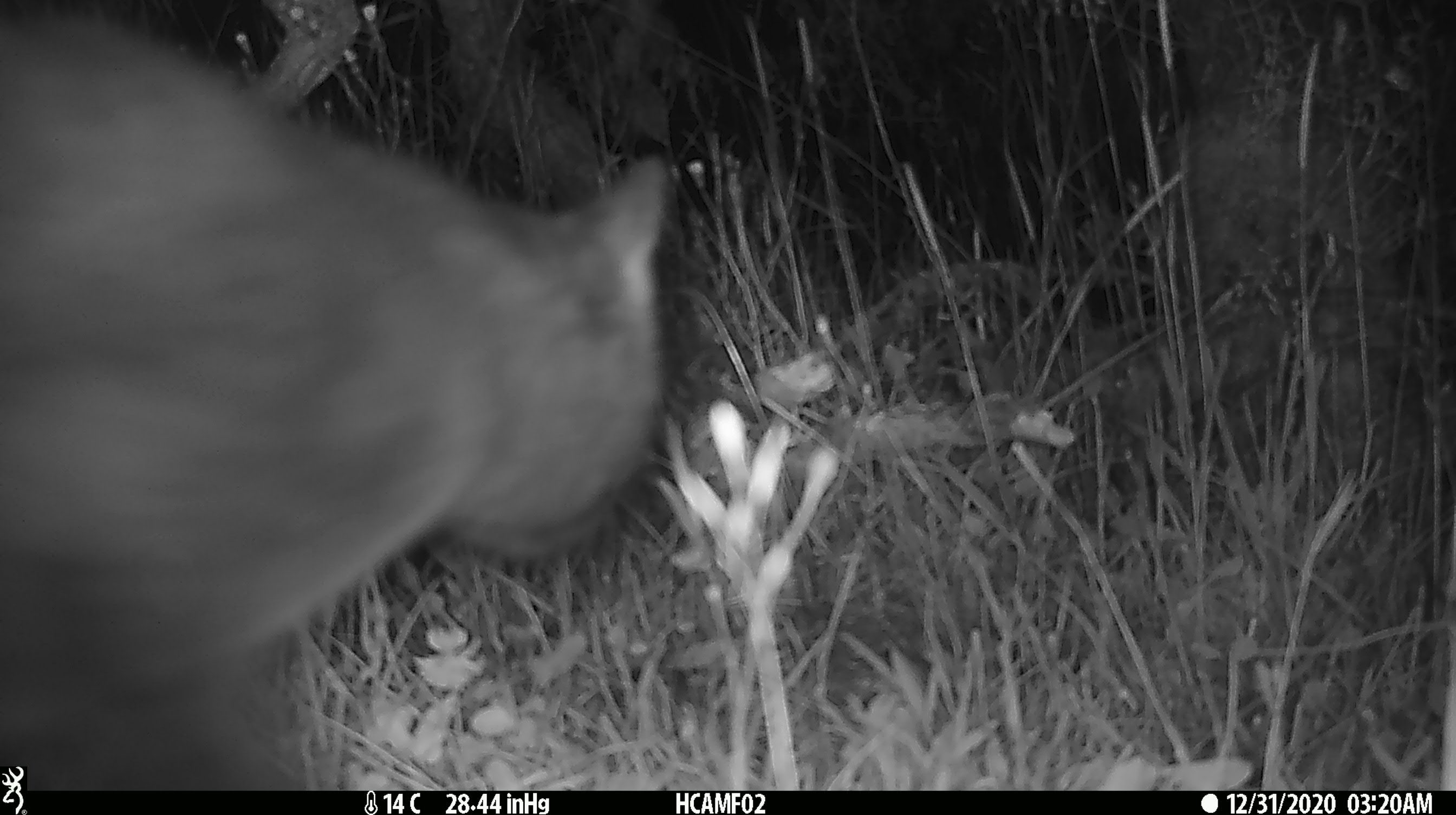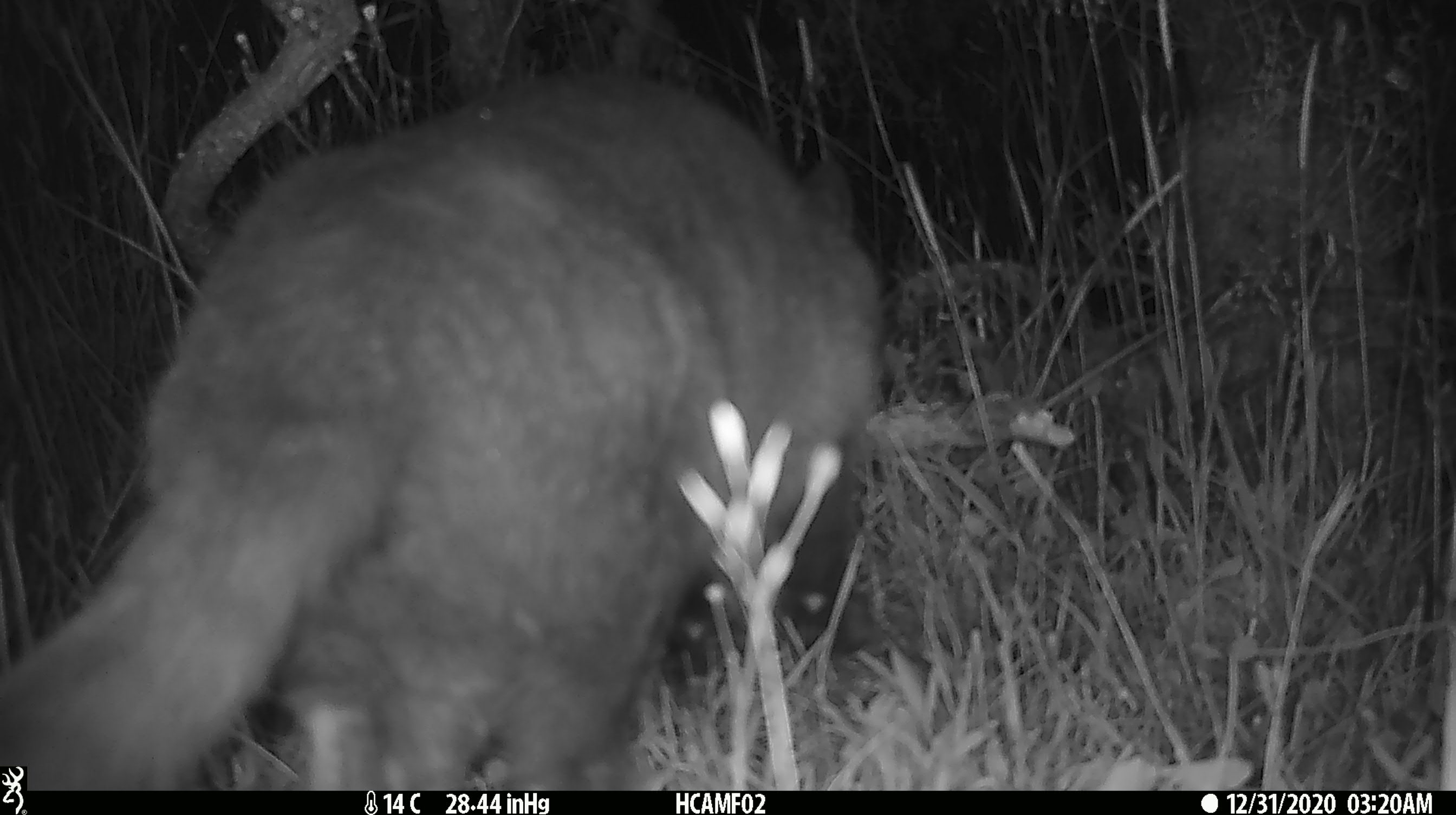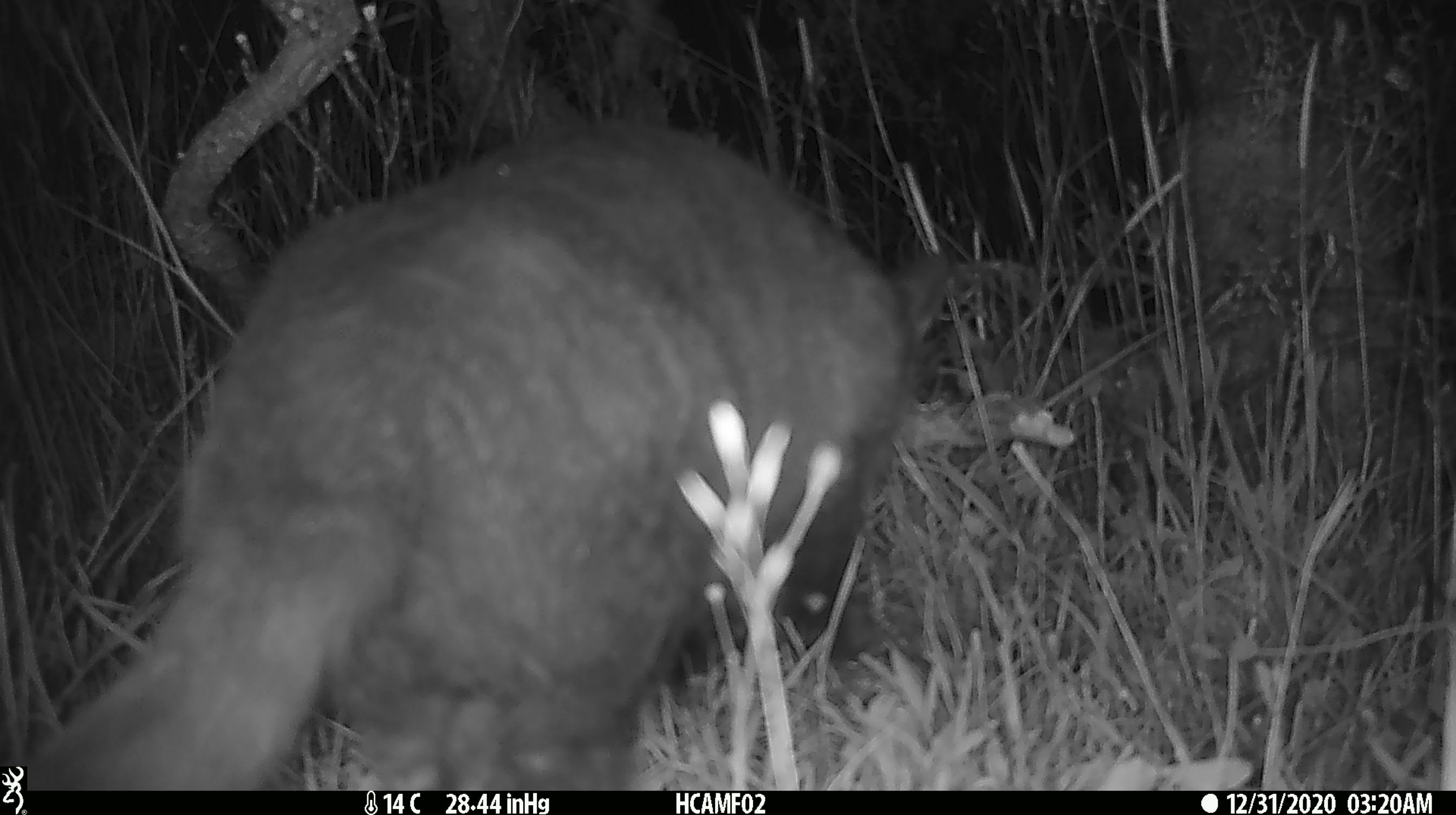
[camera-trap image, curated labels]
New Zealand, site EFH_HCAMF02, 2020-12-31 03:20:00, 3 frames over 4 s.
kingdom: Animalia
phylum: Chordata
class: Mammalia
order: Carnivora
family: Felidae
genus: Felis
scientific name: Felis catus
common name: domestic cat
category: cat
Cat (domestic cat) (Felis catus).